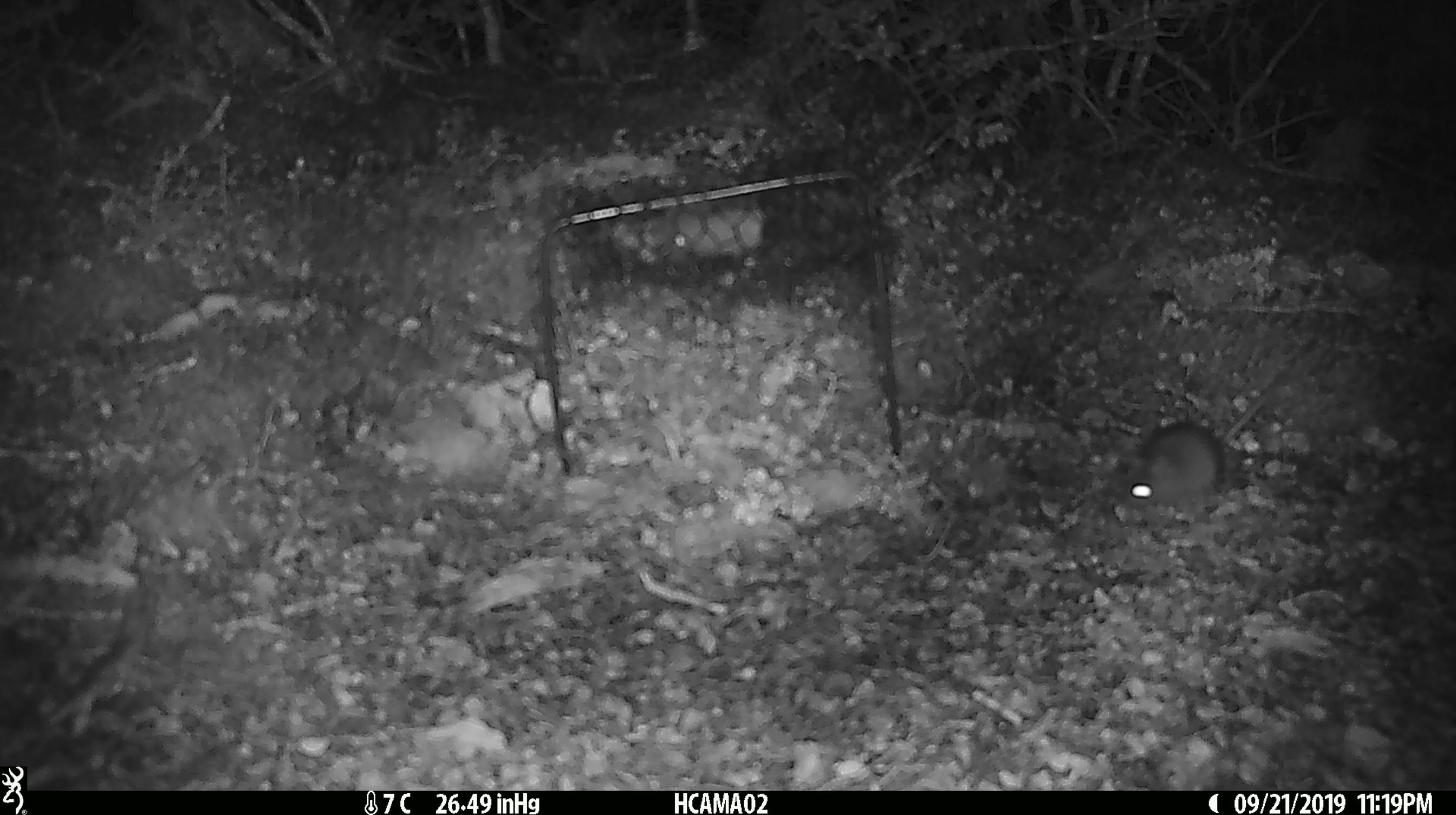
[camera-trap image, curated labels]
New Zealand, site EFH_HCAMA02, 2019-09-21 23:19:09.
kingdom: Animalia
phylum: Chordata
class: Mammalia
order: Rodentia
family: Muridae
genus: Mus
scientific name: Mus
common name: mouse